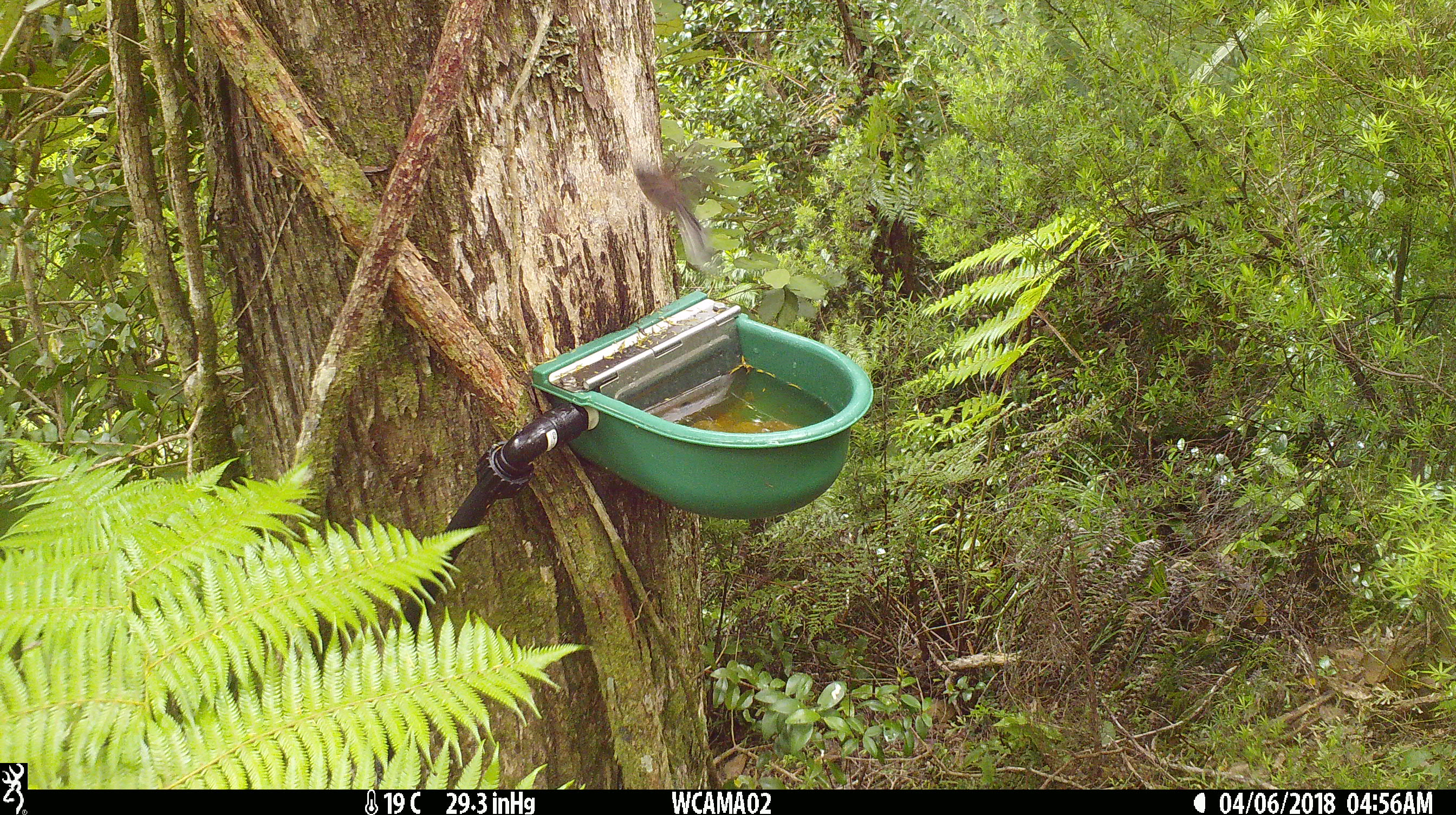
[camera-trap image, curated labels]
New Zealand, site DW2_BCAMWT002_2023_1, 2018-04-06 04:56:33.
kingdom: Animalia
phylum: Chordata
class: Aves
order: Passeriformes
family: Rhipiduridae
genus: Rhipidura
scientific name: Rhipidura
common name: fantails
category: fantail